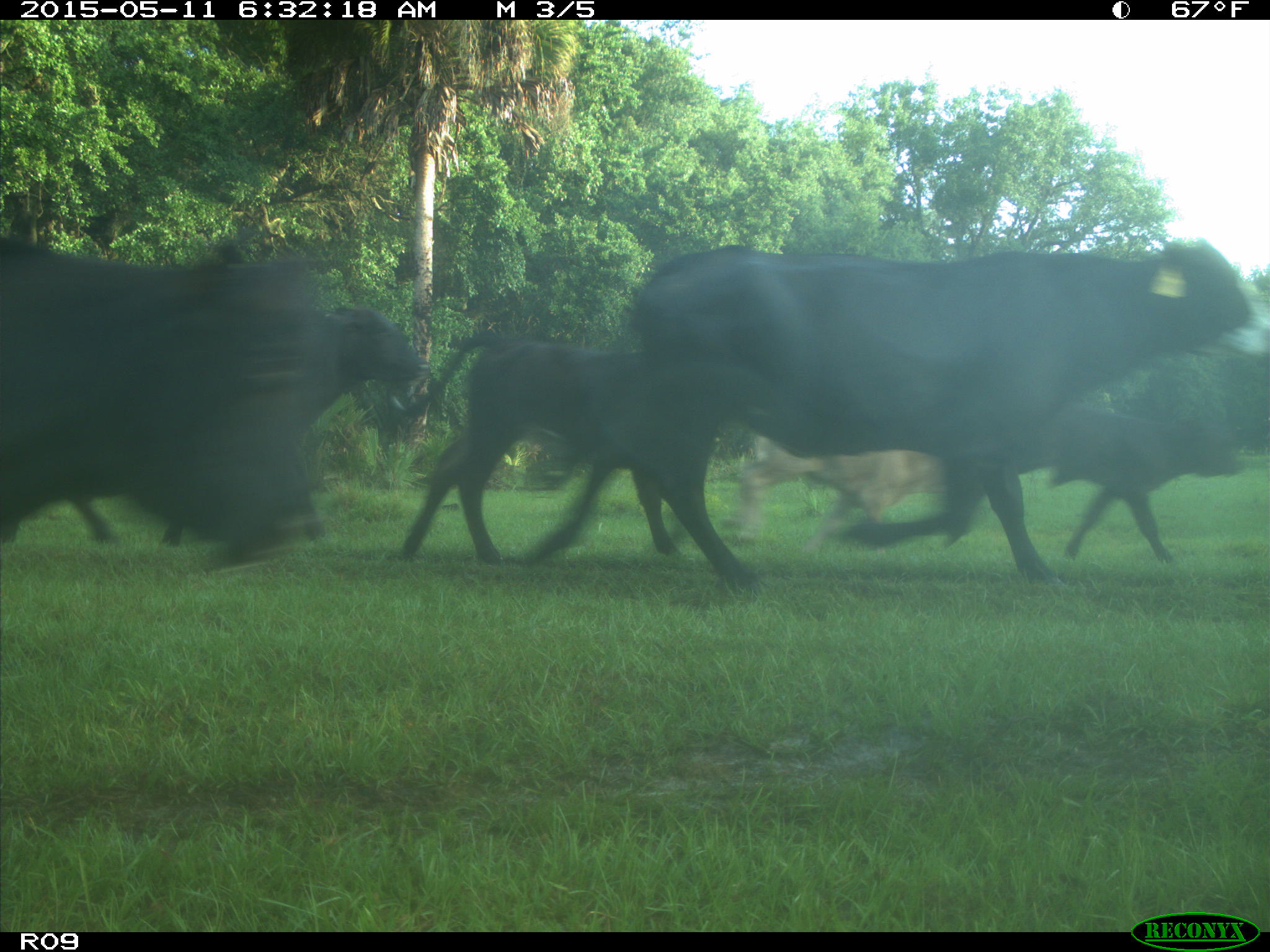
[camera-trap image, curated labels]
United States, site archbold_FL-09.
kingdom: Animalia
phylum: Chordata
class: Mammalia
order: Artiodactyla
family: Bovidae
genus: Bos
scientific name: Bos taurus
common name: domestic cow